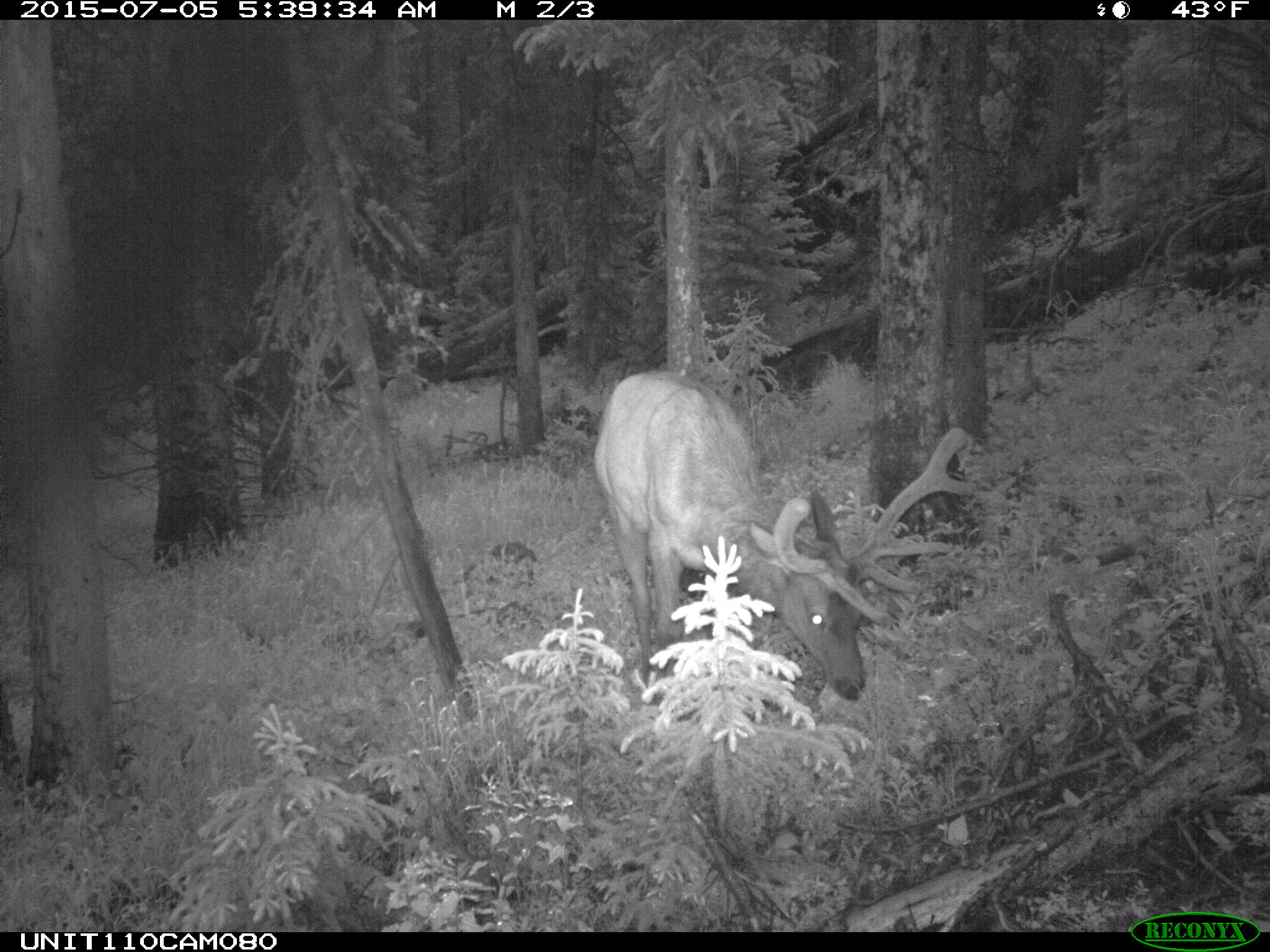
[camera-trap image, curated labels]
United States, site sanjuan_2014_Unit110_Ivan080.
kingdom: Animalia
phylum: Chordata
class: Mammalia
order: Artiodactyla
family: Cervidae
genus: Cervus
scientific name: Cervus elaphus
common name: red deer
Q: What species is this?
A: Cervus elaphus (red deer).